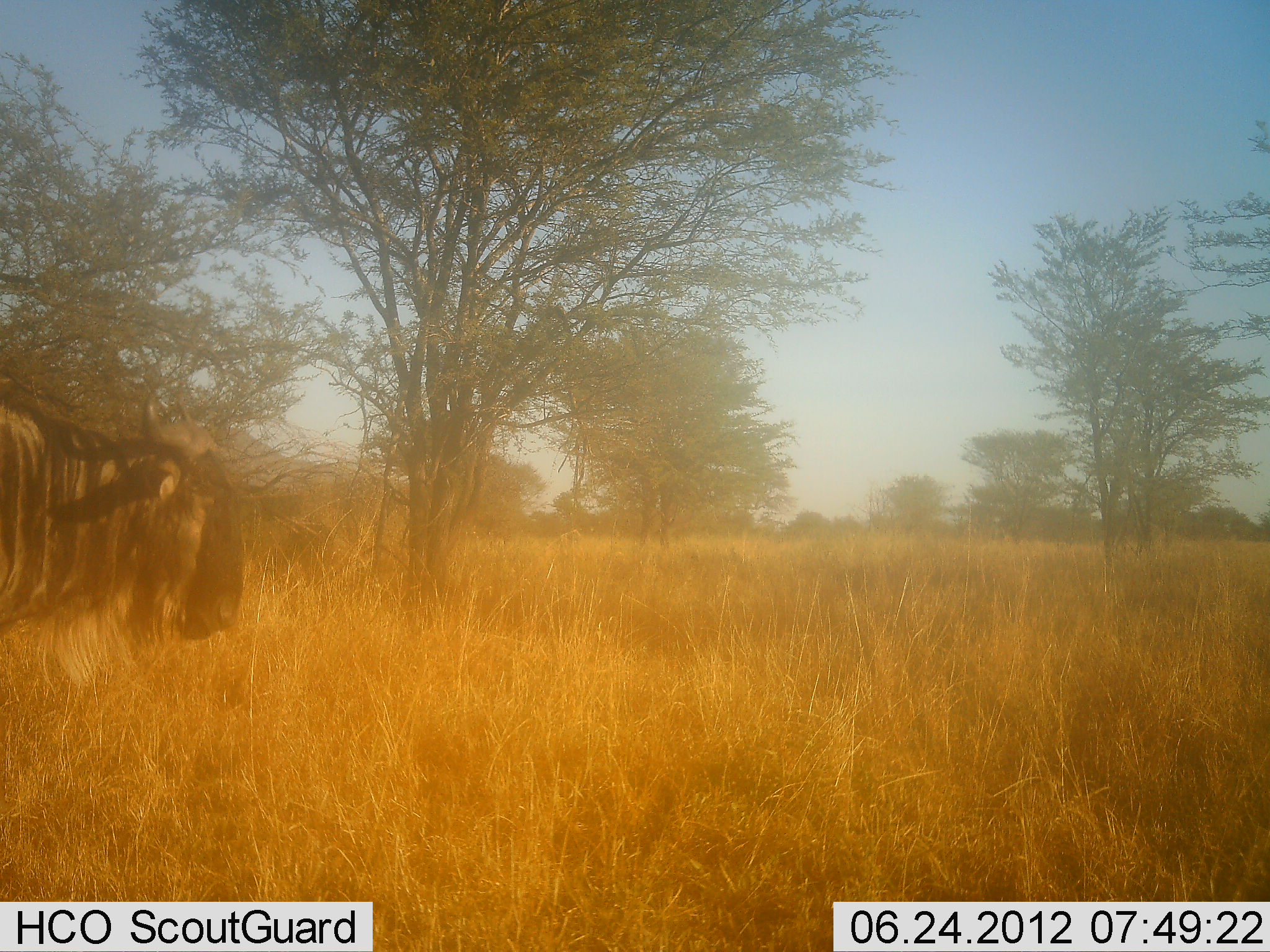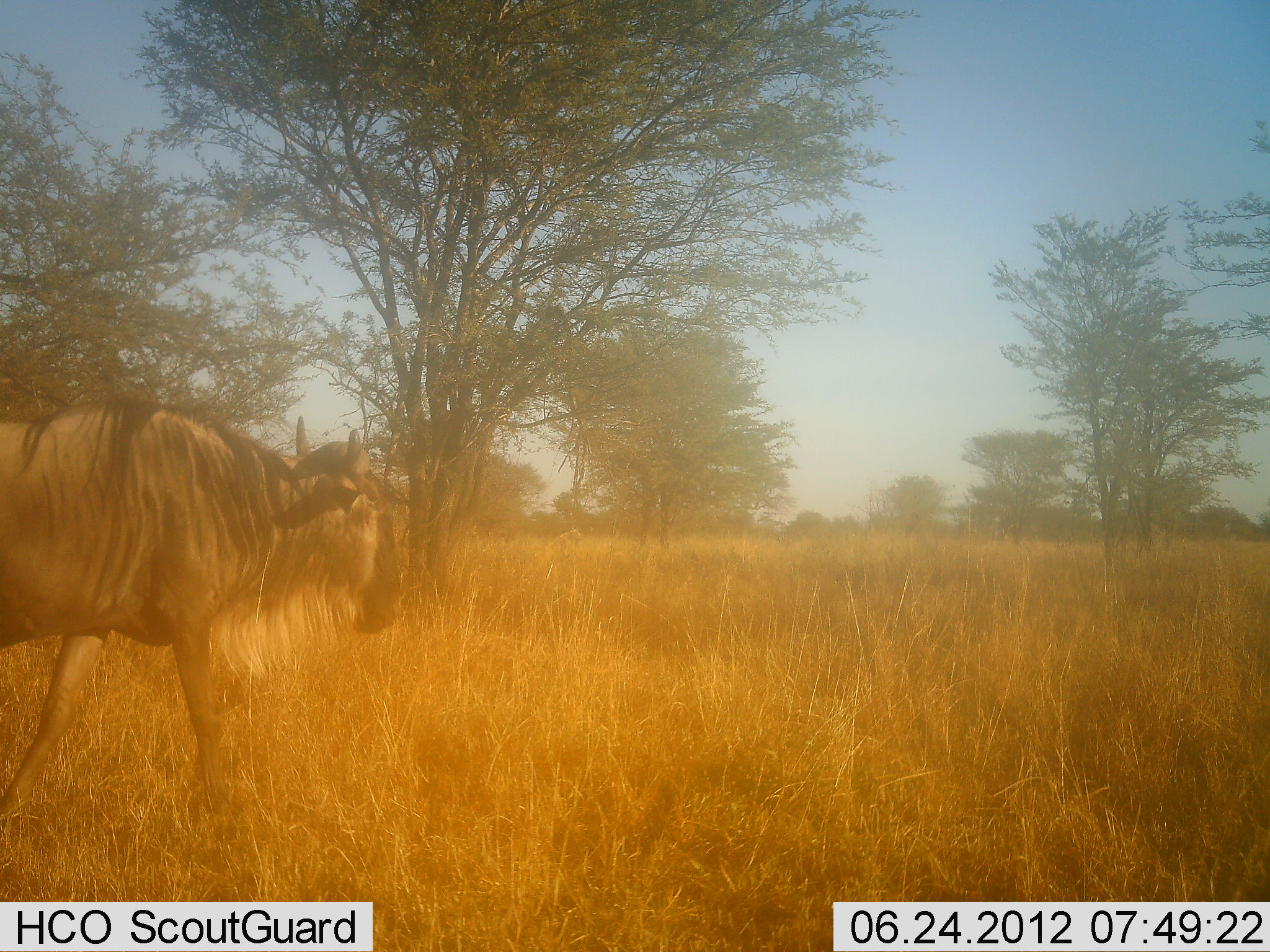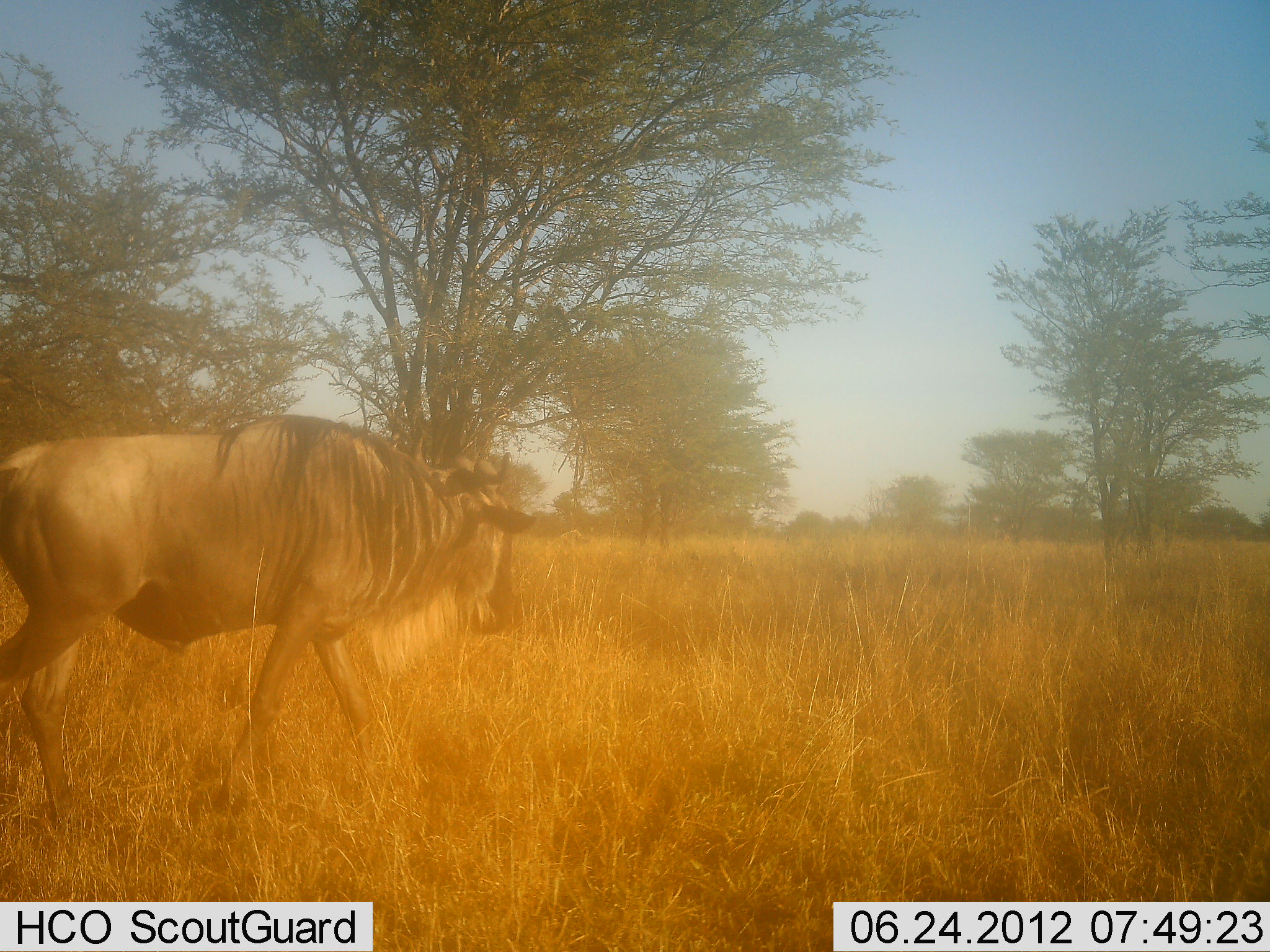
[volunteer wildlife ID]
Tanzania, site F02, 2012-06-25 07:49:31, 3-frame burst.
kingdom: Animalia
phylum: Chordata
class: Mammalia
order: Artiodactyla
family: Bovidae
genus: Connochaetes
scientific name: Connochaetes taurinus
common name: blue wildebeest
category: wildebeest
Wildebeest (blue wildebeest) (Connochaetes taurinus), count 1. Behavior (volunteer vote fractions): standing 0%, resting 0%, moving 100%, interacting 0%. Young present (vote fraction): 0%. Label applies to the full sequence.